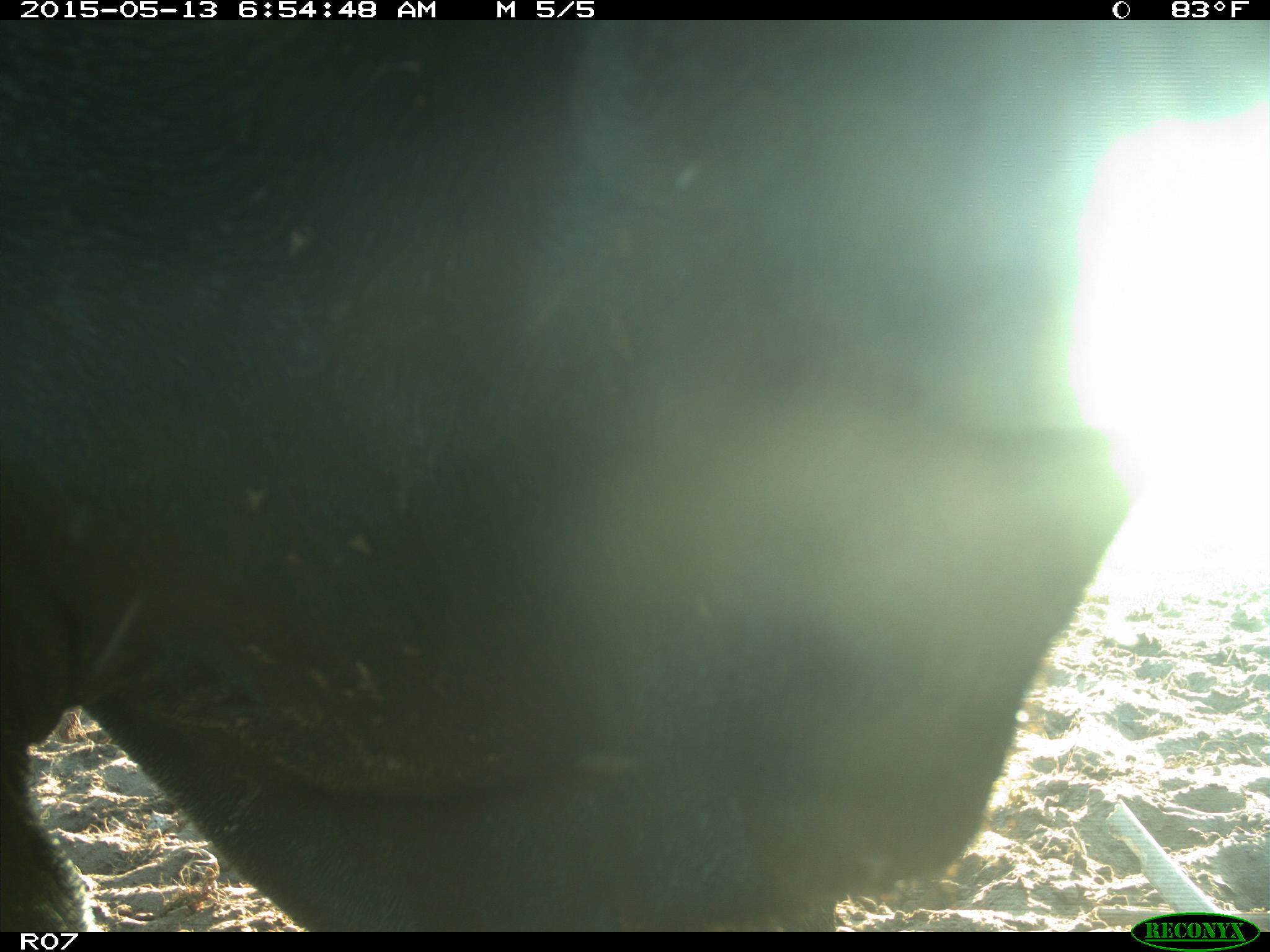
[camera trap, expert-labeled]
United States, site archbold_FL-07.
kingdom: Animalia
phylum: Chordata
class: Mammalia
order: Artiodactyla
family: Bovidae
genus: Bos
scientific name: Bos taurus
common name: domestic cow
Bos taurus (domestic cow).